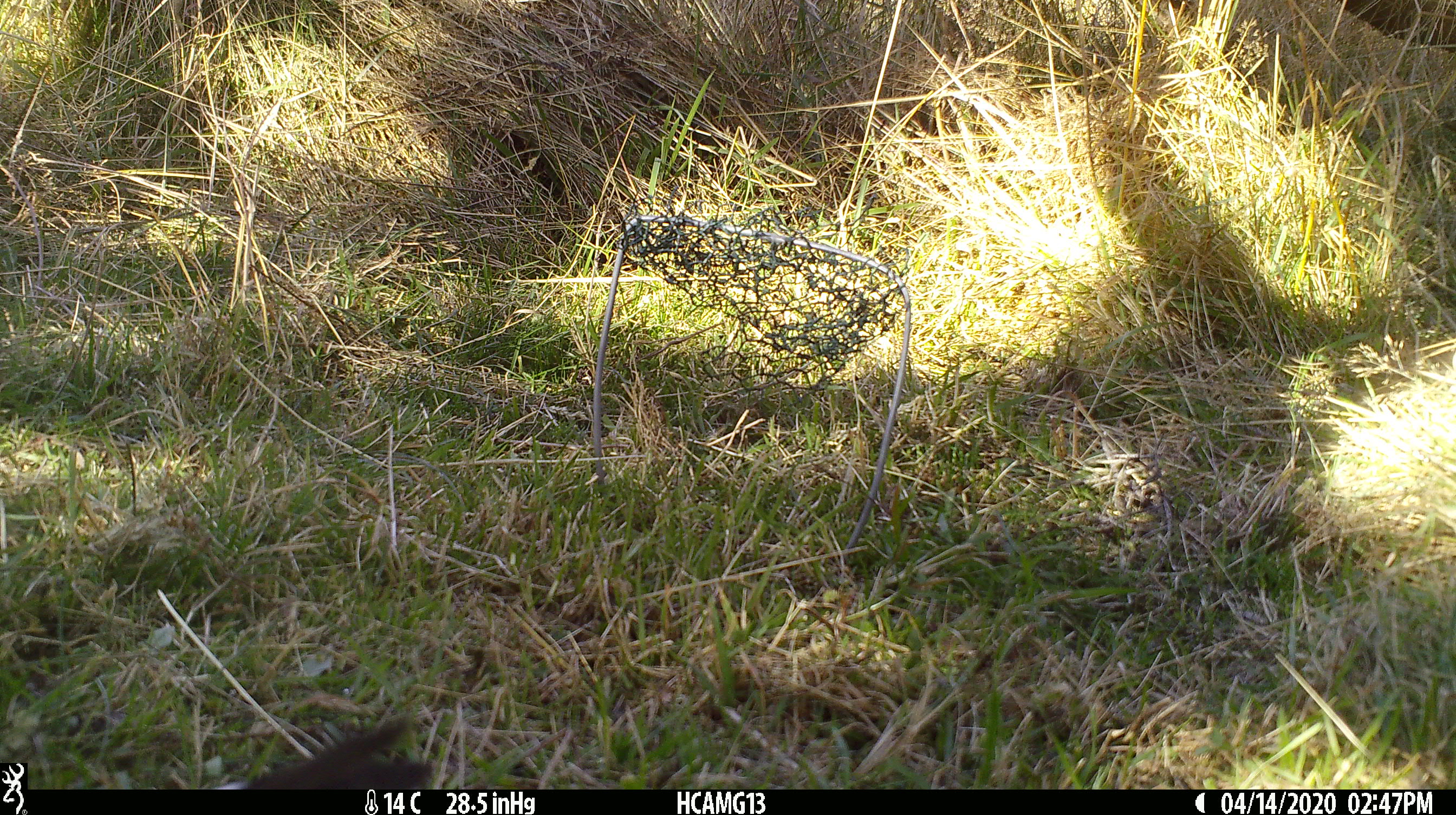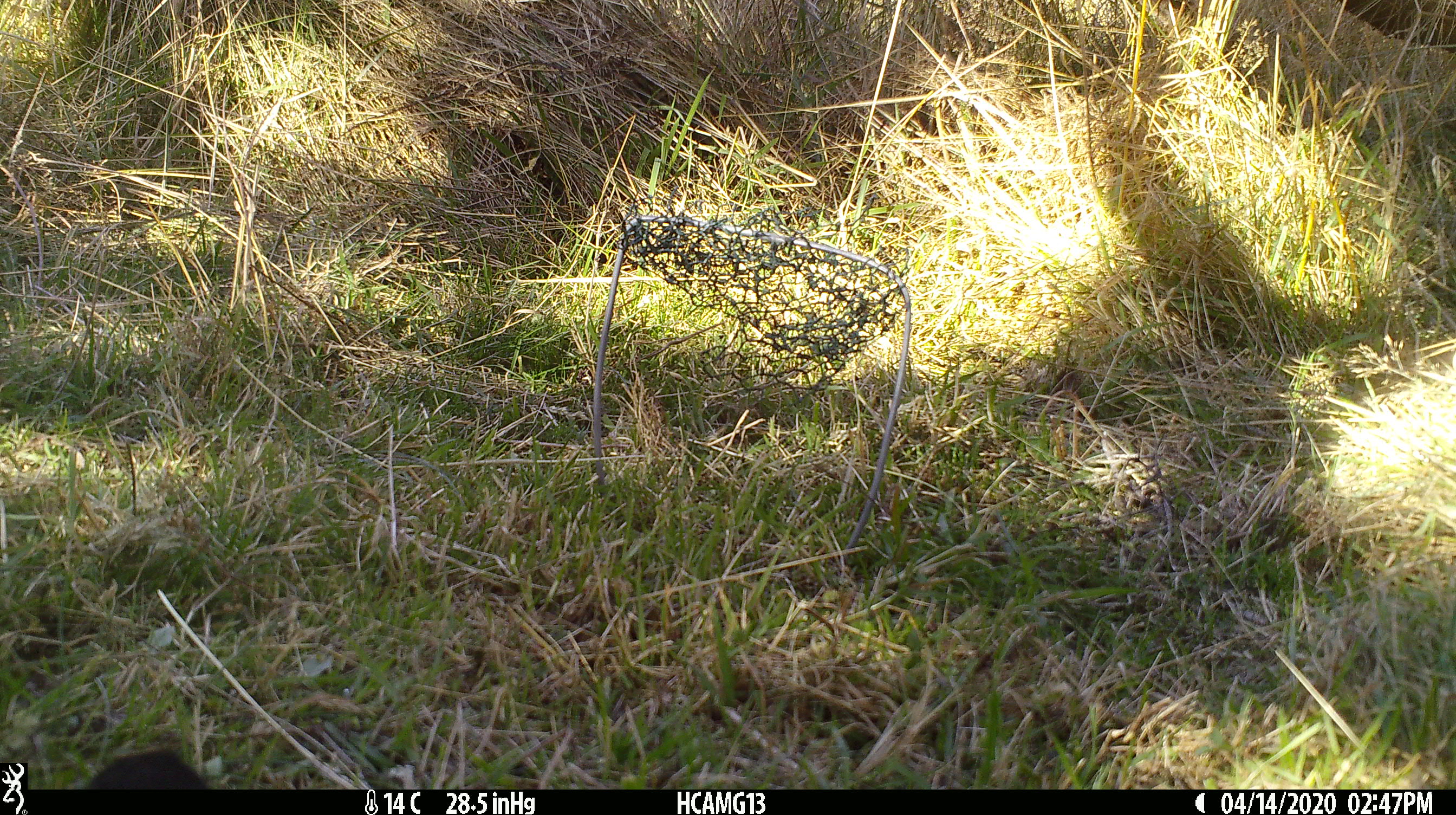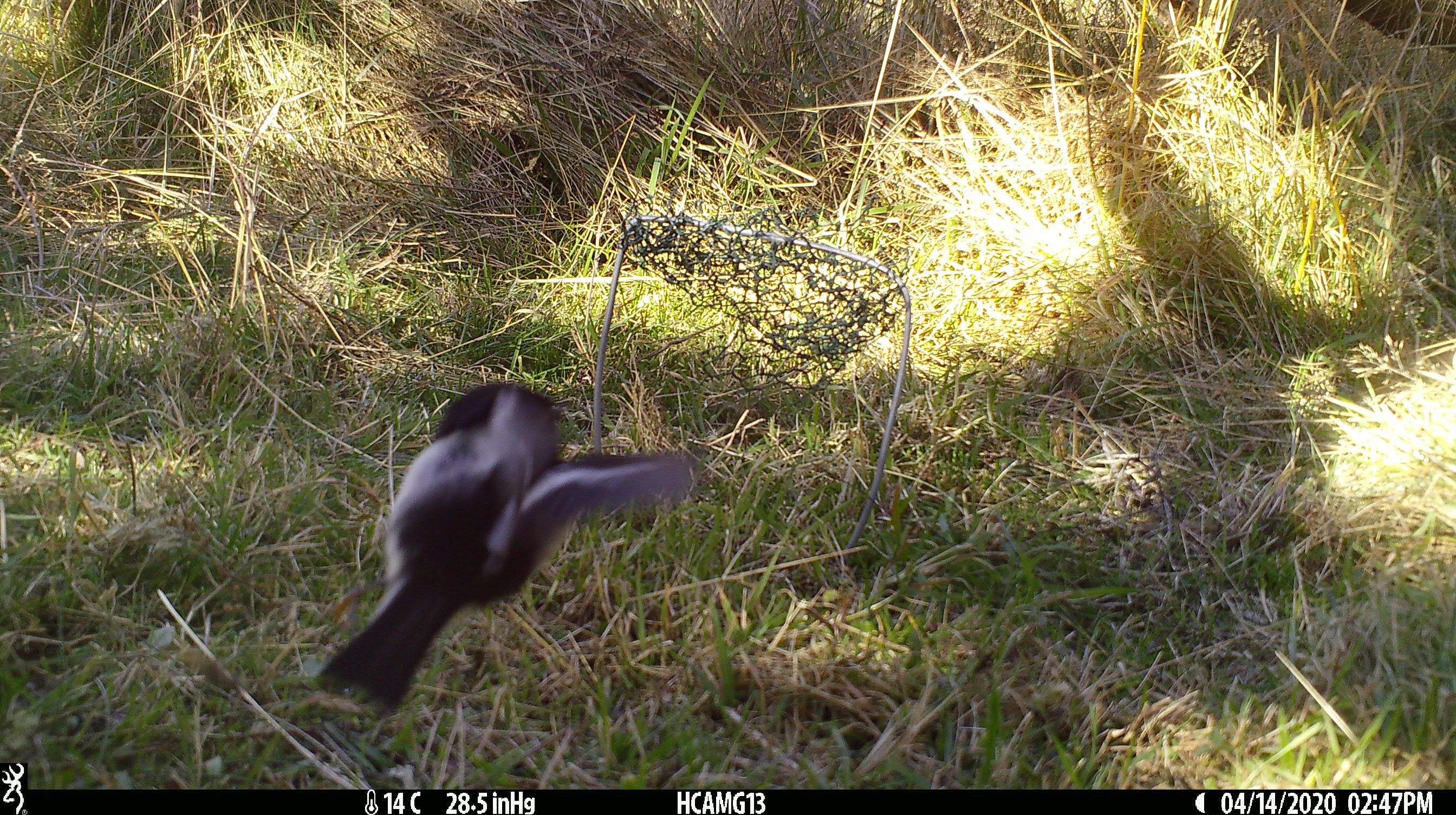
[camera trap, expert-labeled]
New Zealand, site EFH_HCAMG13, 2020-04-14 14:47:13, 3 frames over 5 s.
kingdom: Animalia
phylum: Chordata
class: Aves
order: Passeriformes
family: Petroicidae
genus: Petroica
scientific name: Petroica macrocephala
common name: tomtit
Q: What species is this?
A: Tomtit (Petroica macrocephala).